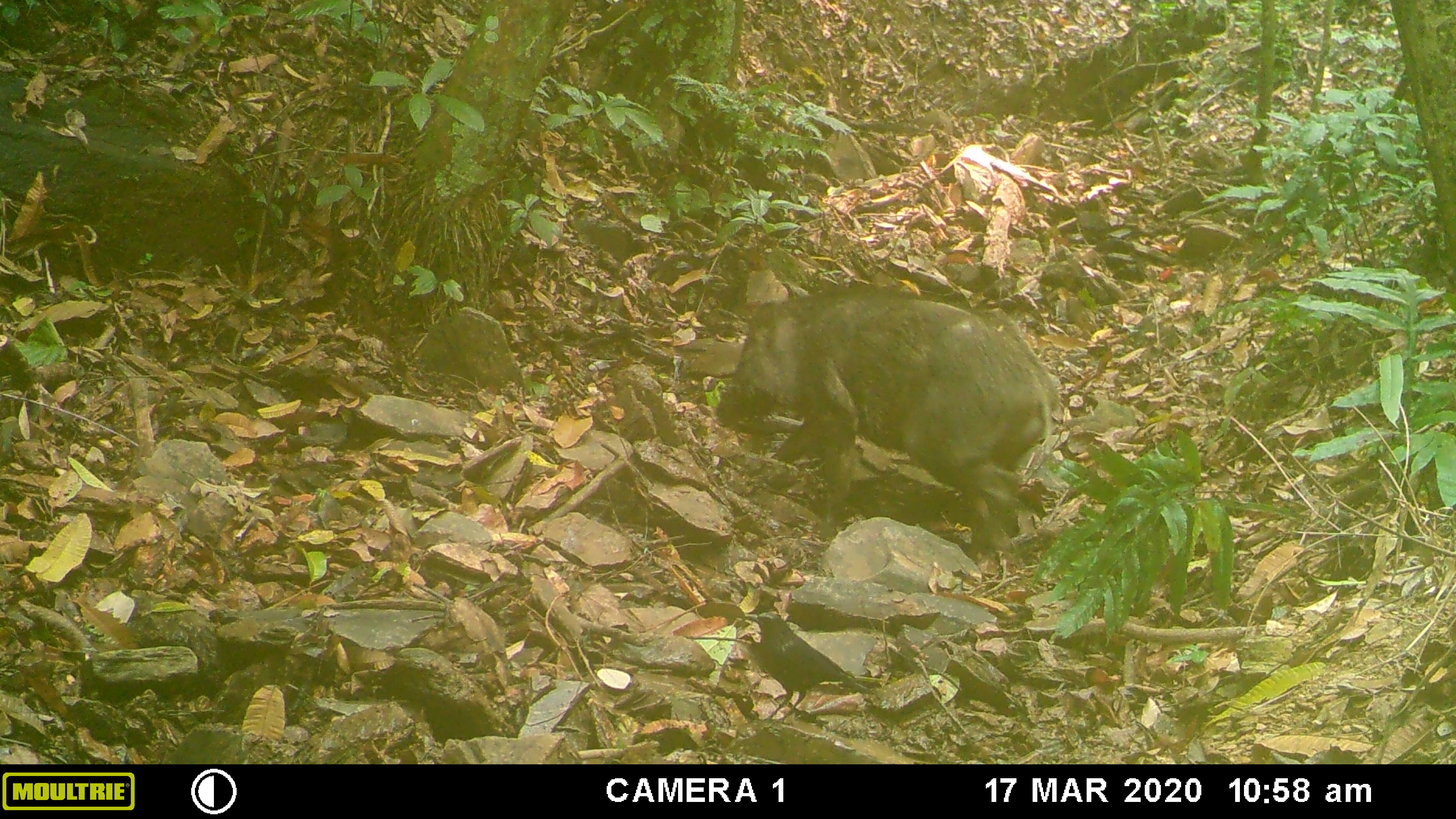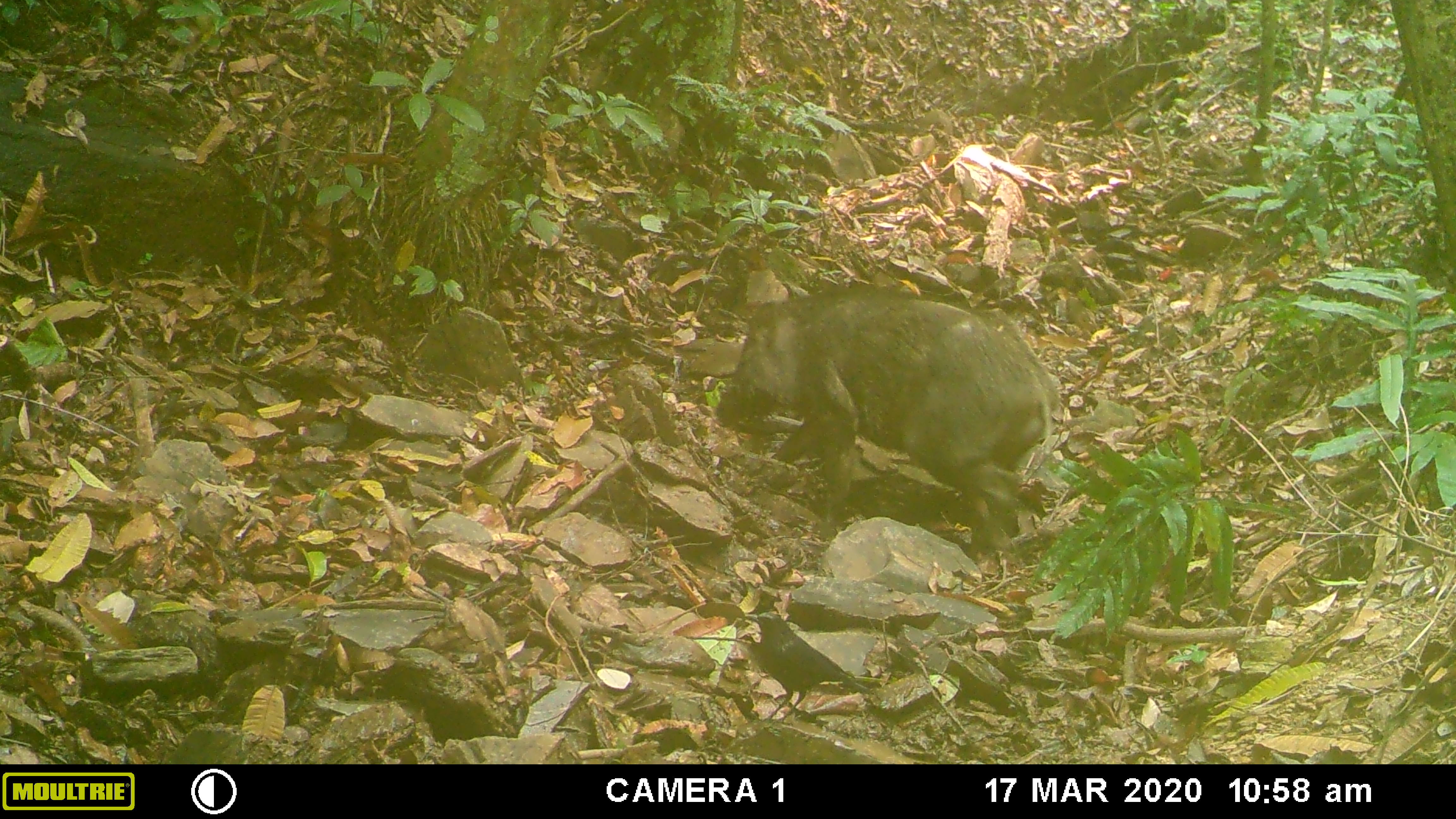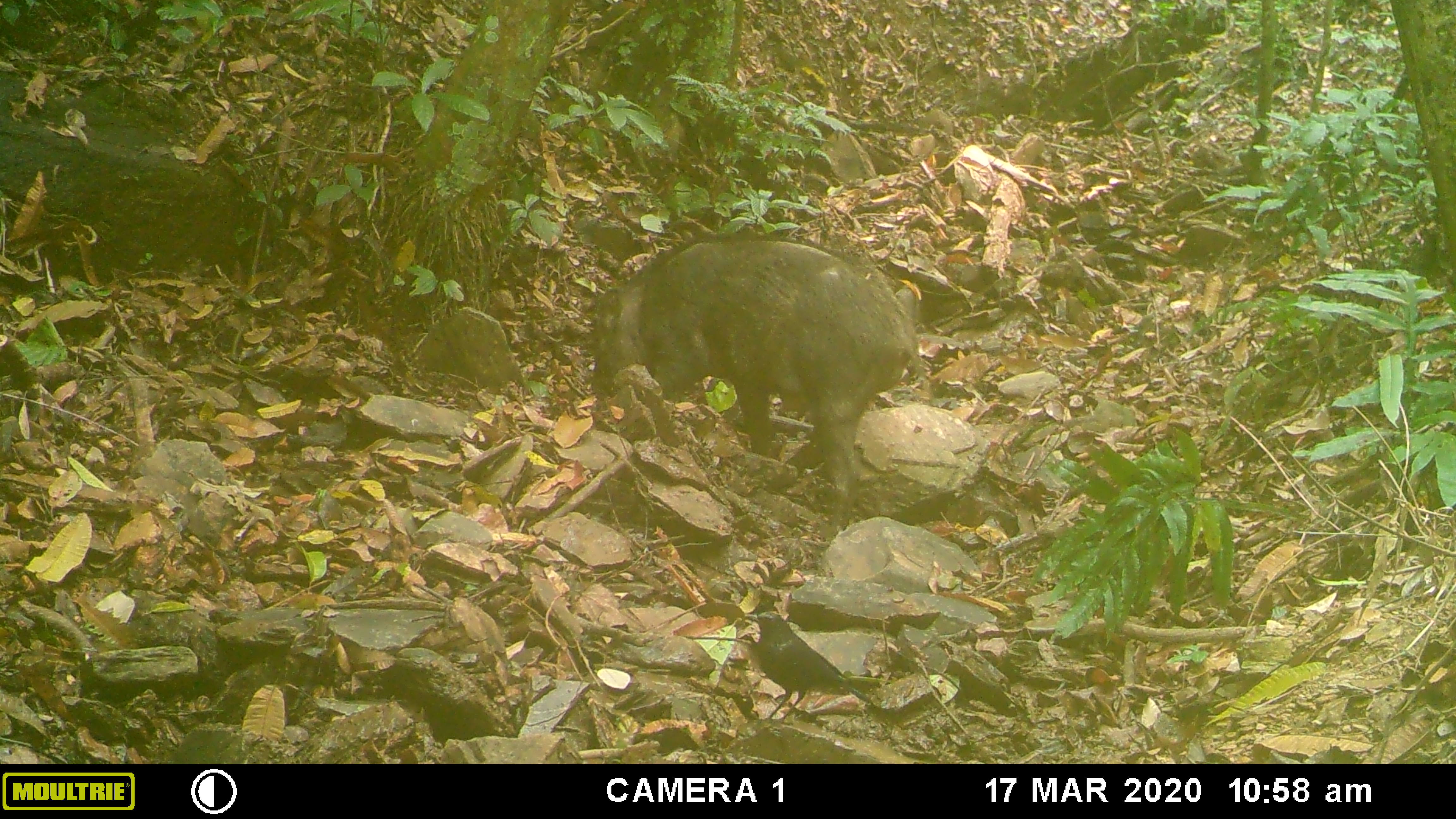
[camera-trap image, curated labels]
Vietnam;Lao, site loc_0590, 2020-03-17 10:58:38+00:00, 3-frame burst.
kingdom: Animalia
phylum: Chordata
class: Aves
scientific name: Aves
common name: bird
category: unidentified bird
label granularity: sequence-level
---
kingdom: Animalia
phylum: Chordata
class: Mammalia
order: Artiodactyla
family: Suidae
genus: Sus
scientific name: Sus scrofa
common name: eurasian wild pig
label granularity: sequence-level